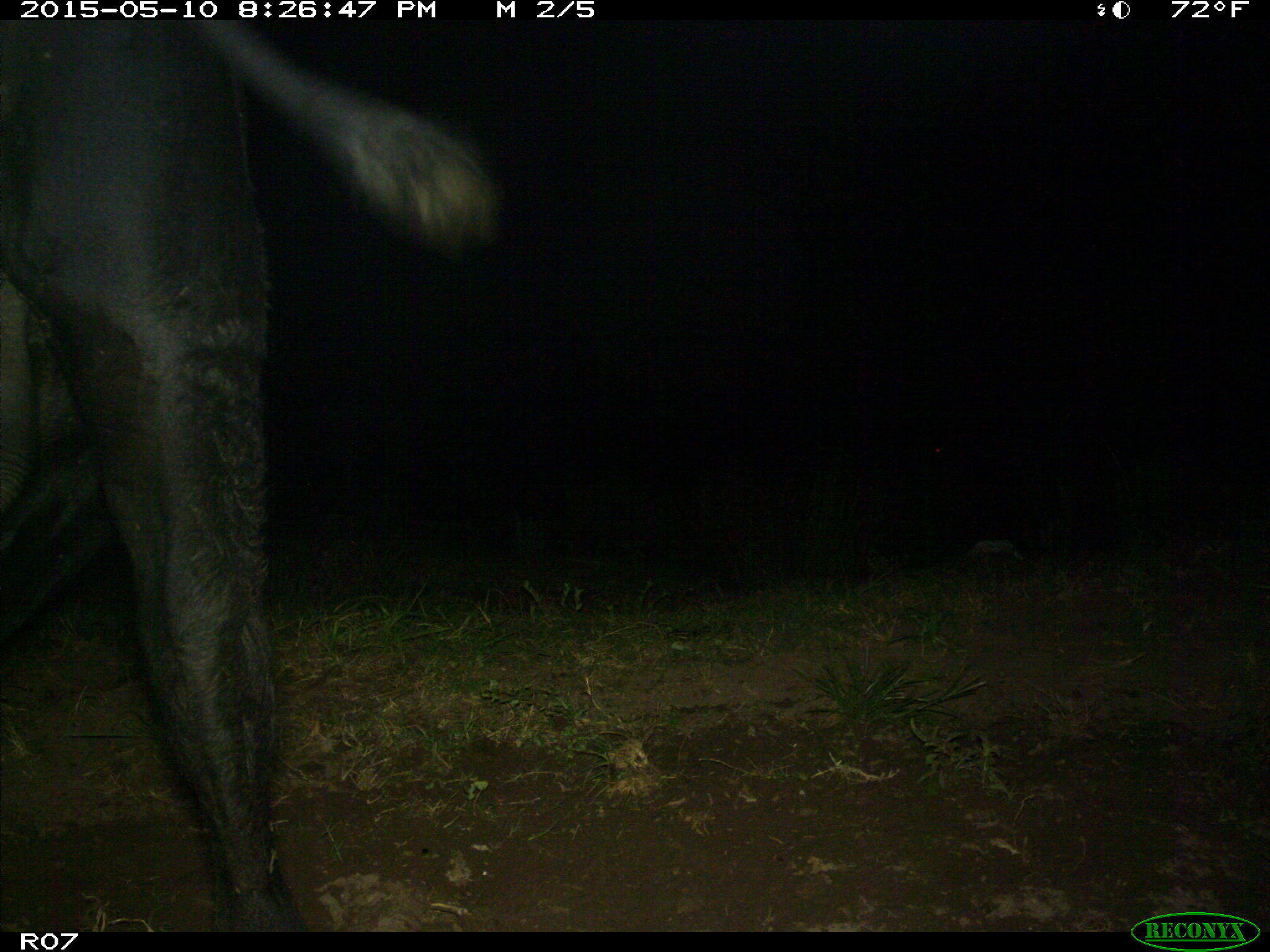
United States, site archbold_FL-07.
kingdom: Animalia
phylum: Chordata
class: Mammalia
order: Artiodactyla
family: Bovidae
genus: Bos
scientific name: Bos taurus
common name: domestic cow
Bos taurus (domestic cow).